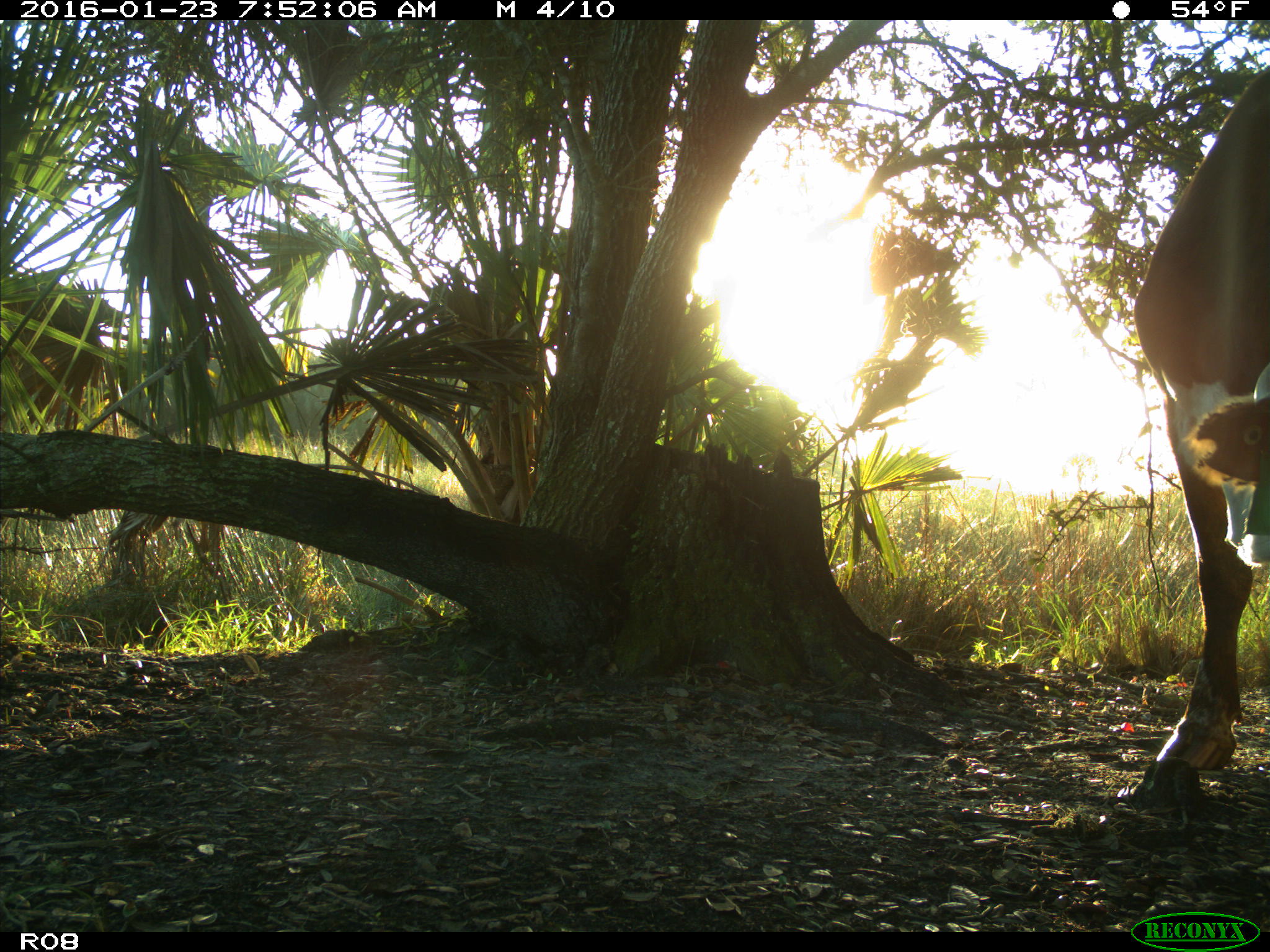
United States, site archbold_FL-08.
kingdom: Animalia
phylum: Chordata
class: Mammalia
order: Artiodactyla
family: Bovidae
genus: Bos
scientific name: Bos taurus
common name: domestic cow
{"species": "Bos taurus (domestic cow)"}